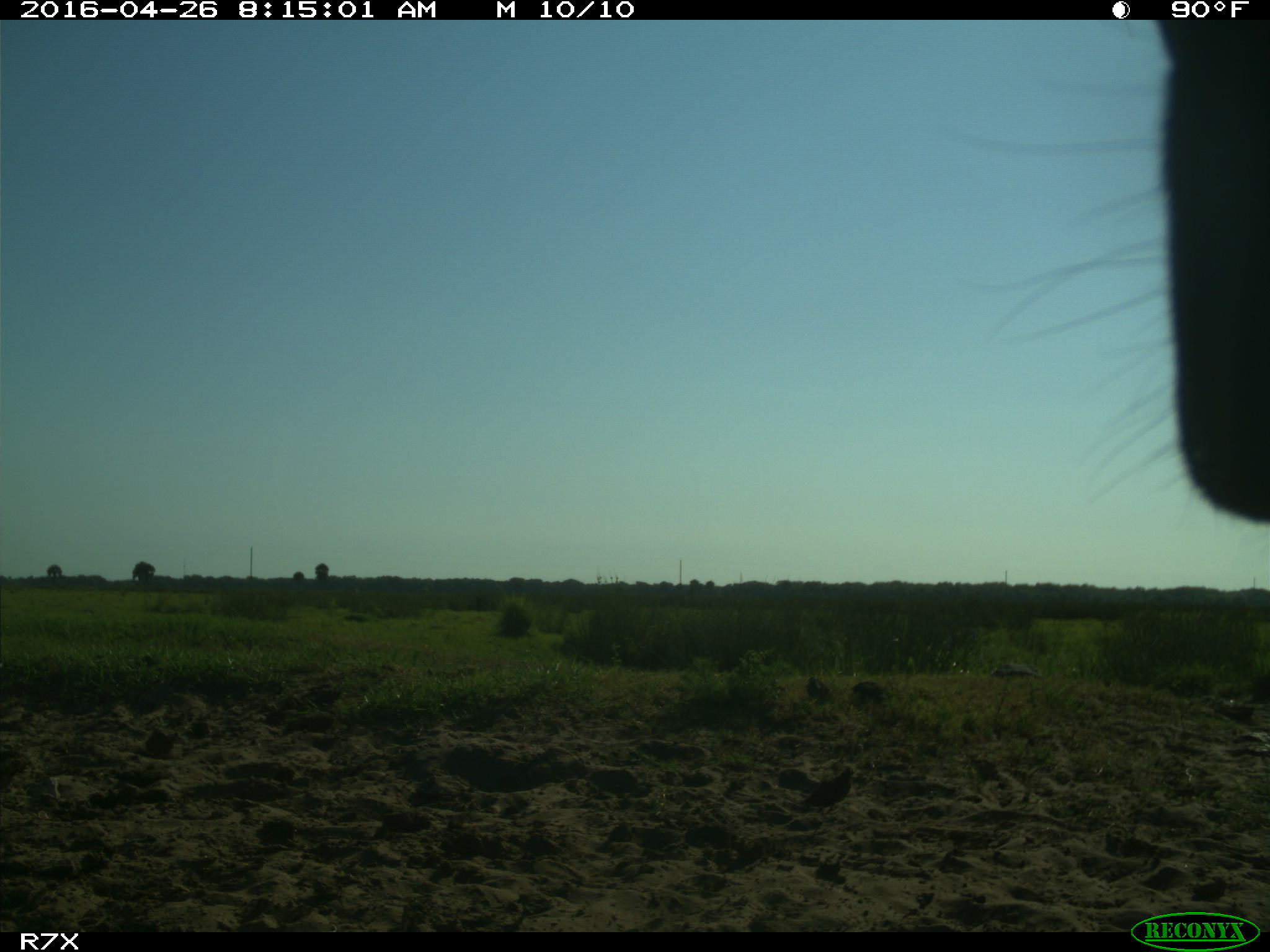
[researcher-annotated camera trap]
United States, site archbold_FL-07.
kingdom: Animalia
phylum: Chordata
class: Mammalia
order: Artiodactyla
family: Bovidae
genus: Bos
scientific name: Bos taurus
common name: domestic cow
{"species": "Bos taurus (domestic cow)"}